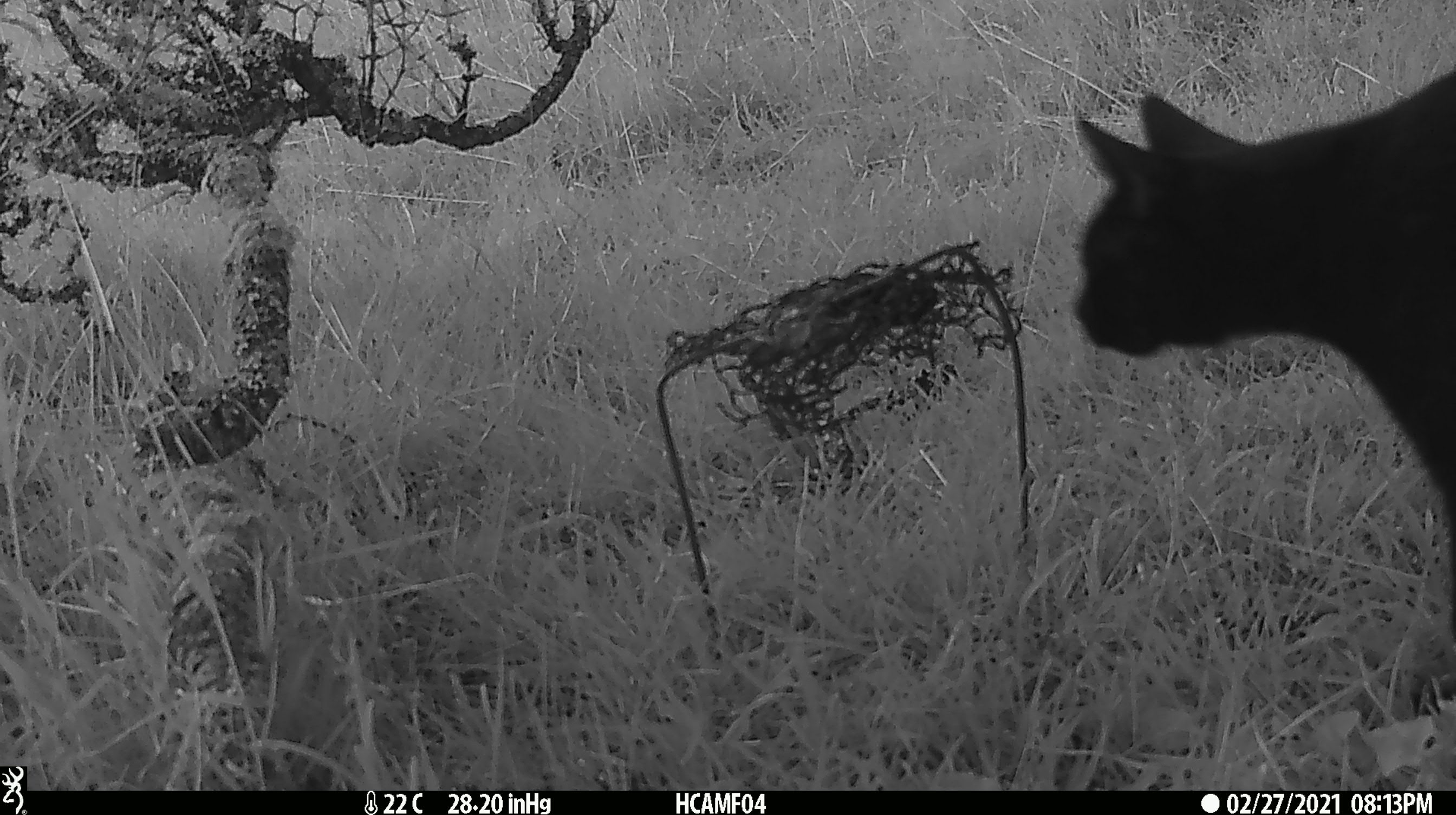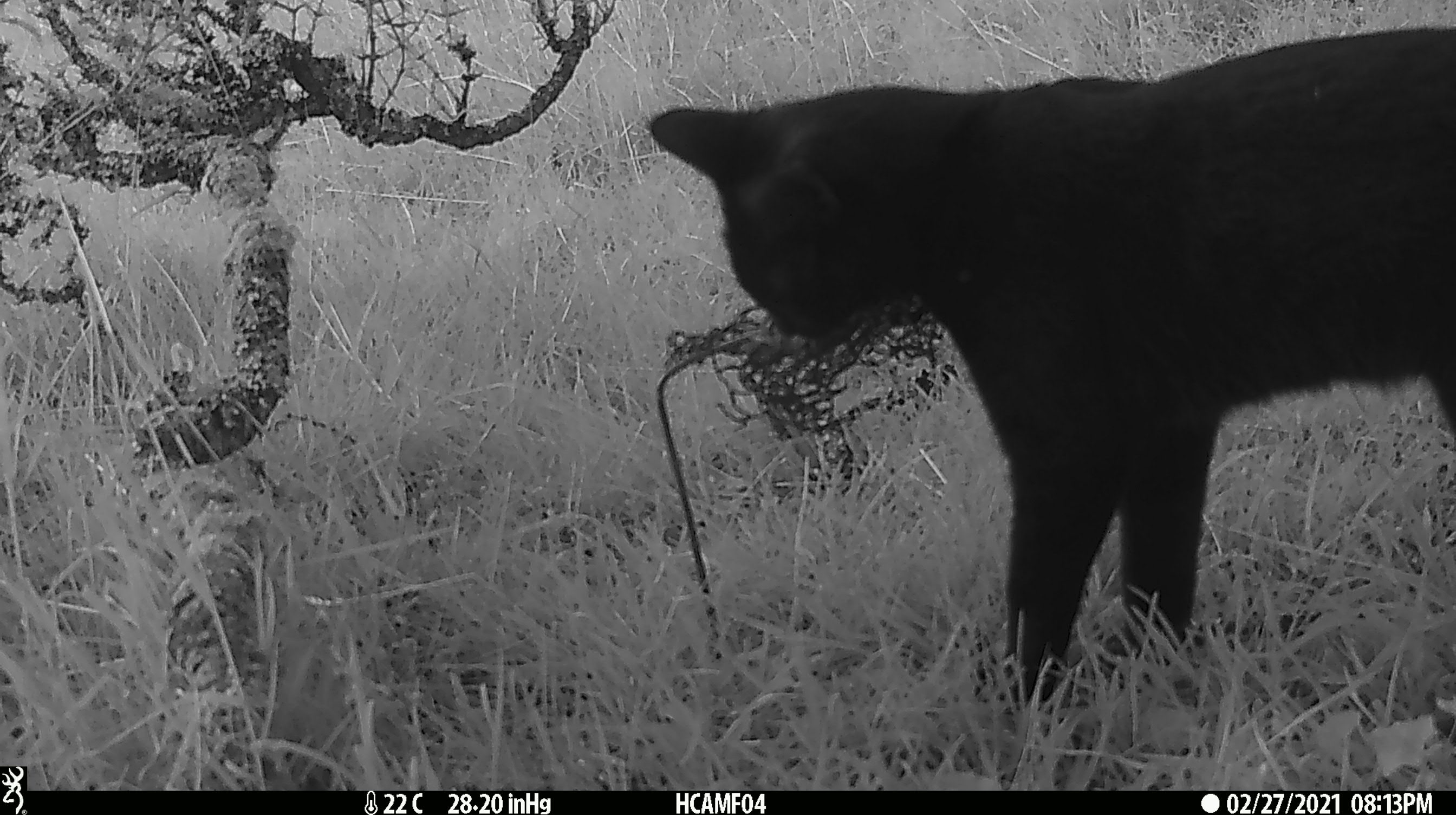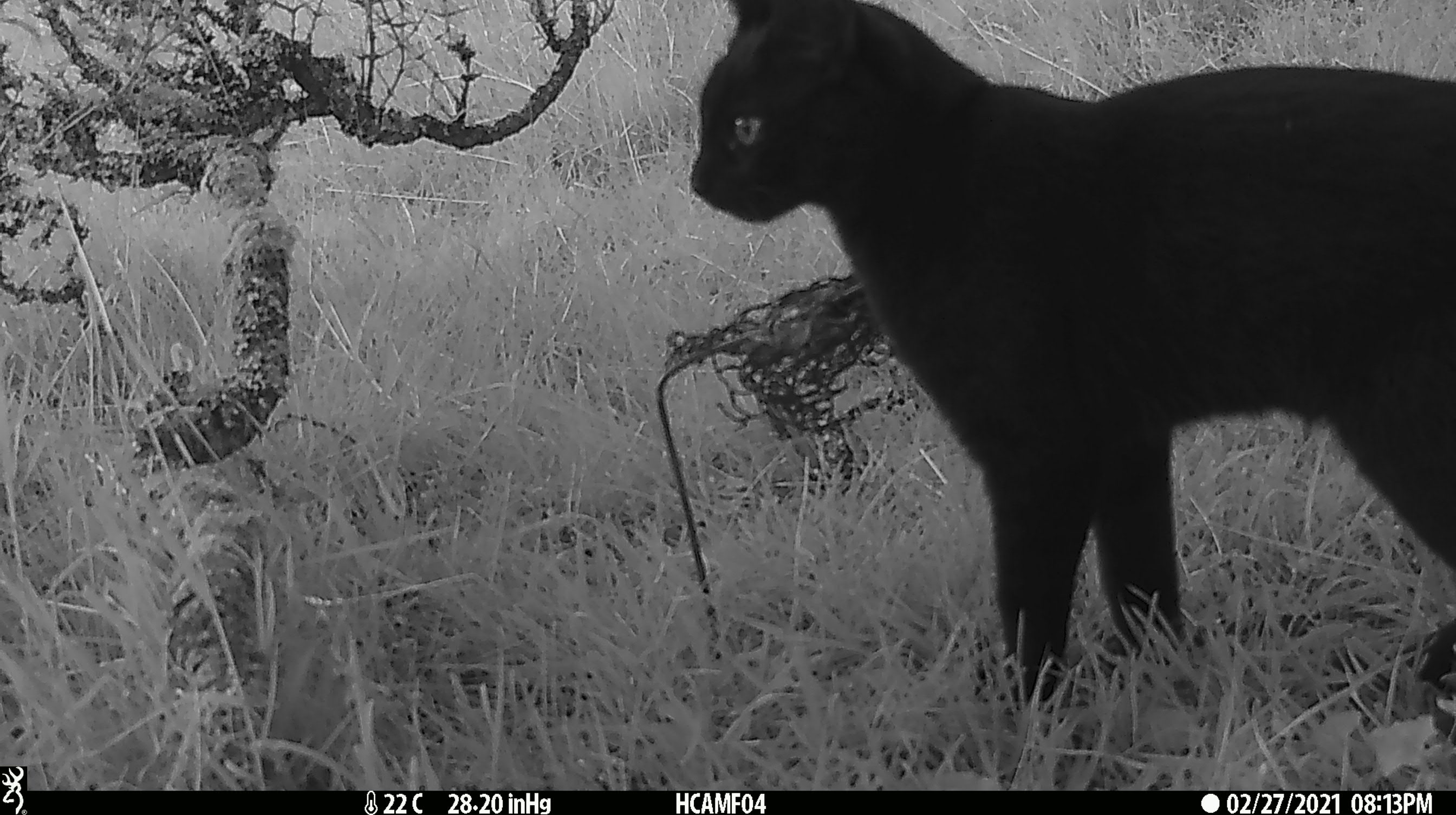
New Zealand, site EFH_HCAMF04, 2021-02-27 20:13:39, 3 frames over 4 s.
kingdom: Animalia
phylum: Chordata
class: Mammalia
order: Carnivora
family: Felidae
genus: Felis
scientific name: Felis catus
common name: domestic cat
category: cat